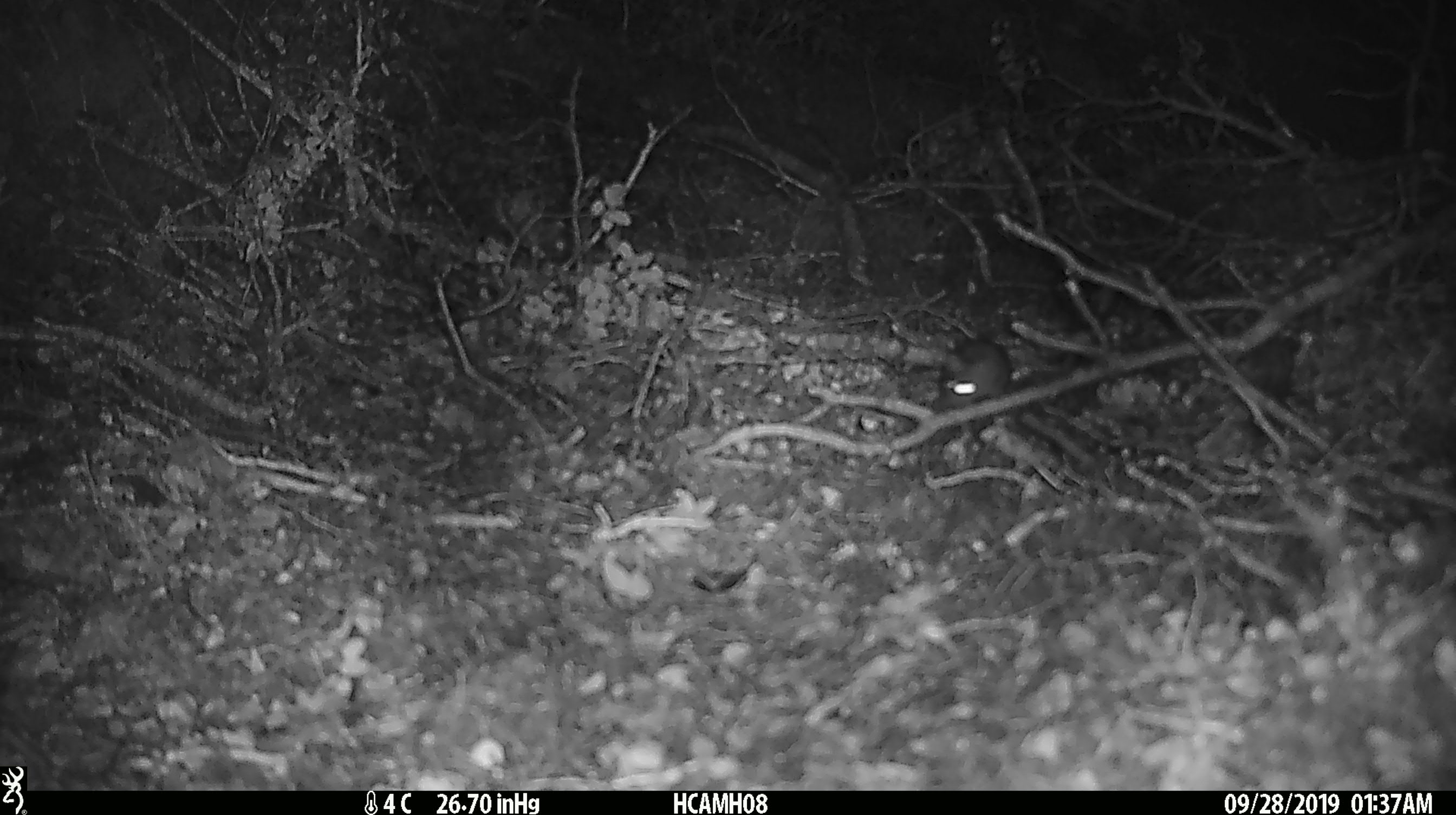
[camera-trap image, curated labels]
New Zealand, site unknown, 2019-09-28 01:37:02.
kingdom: Animalia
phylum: Chordata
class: Mammalia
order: Rodentia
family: Muridae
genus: Mus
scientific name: Mus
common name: mouse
Mouse (Mus).